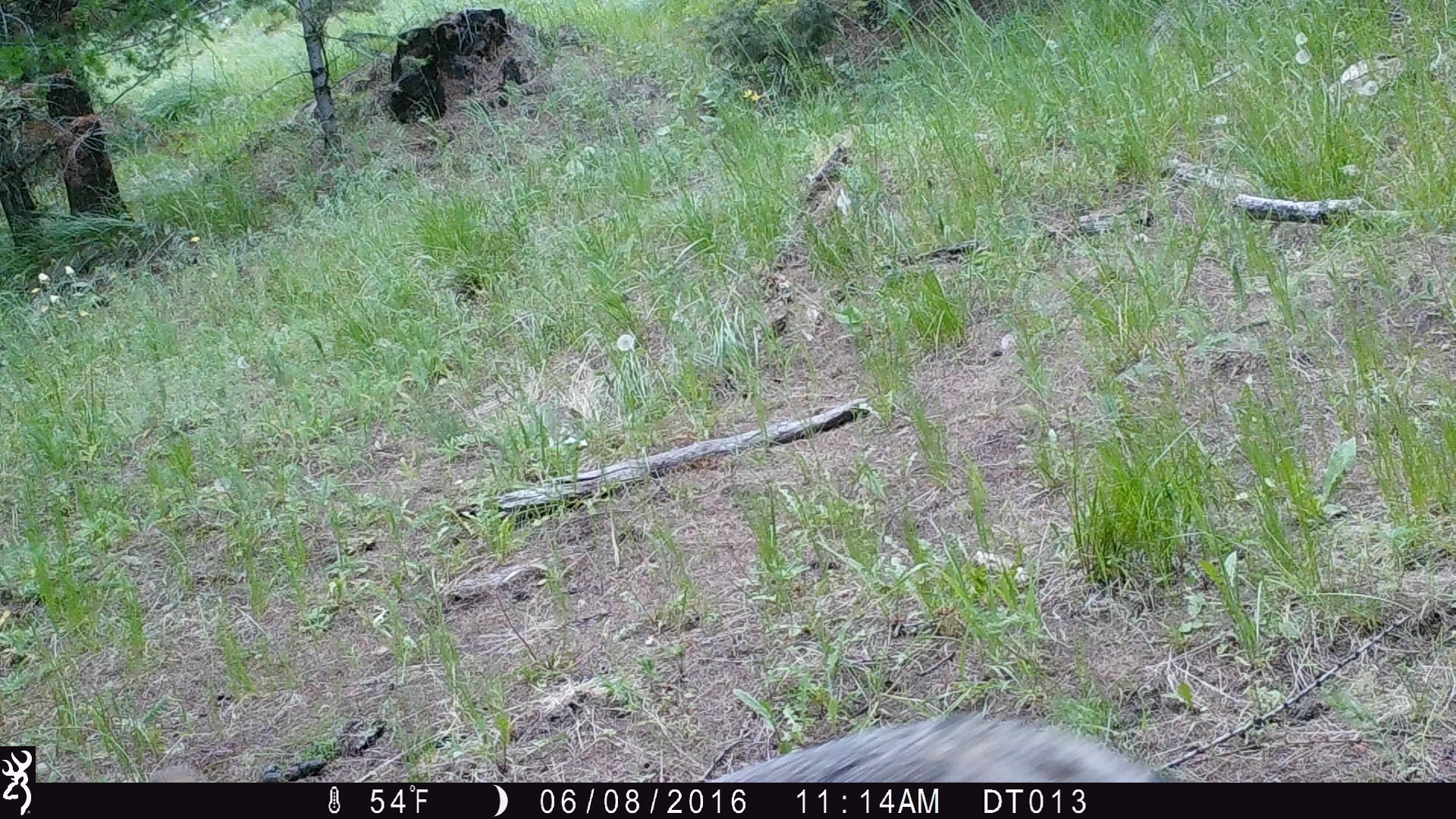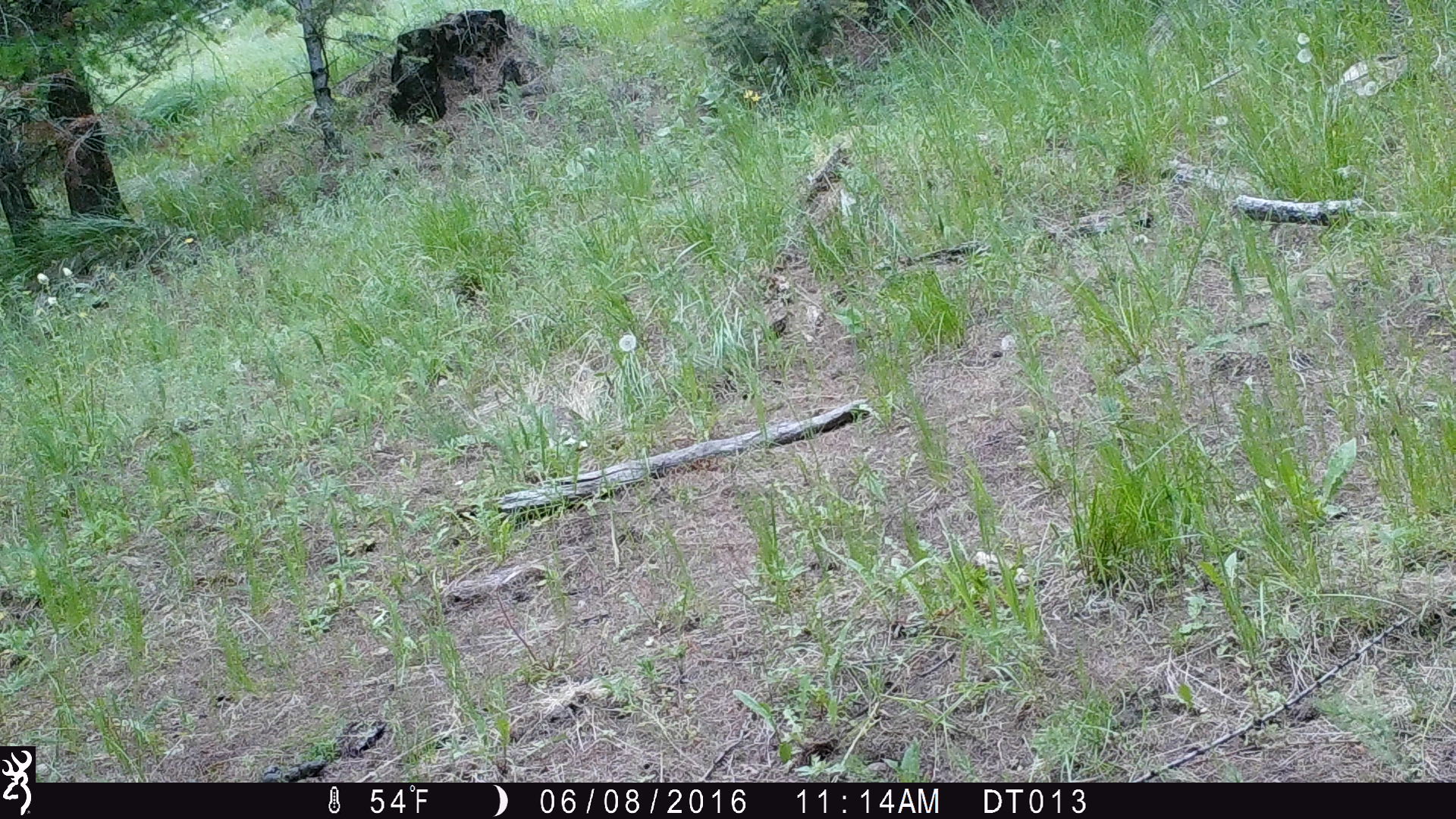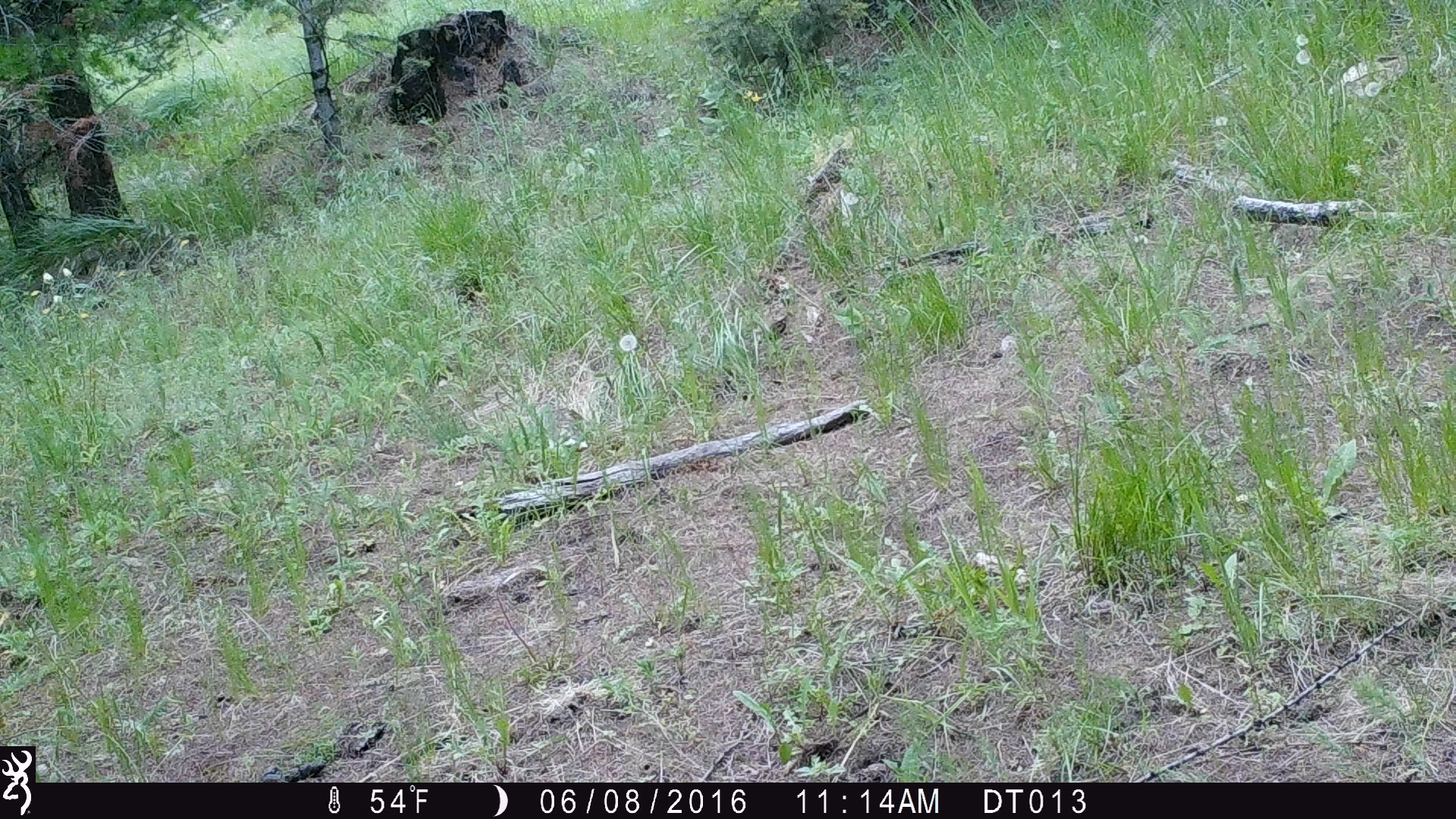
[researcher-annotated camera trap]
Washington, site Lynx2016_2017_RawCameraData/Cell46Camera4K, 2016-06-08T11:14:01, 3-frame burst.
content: unidentified animal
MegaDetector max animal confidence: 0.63